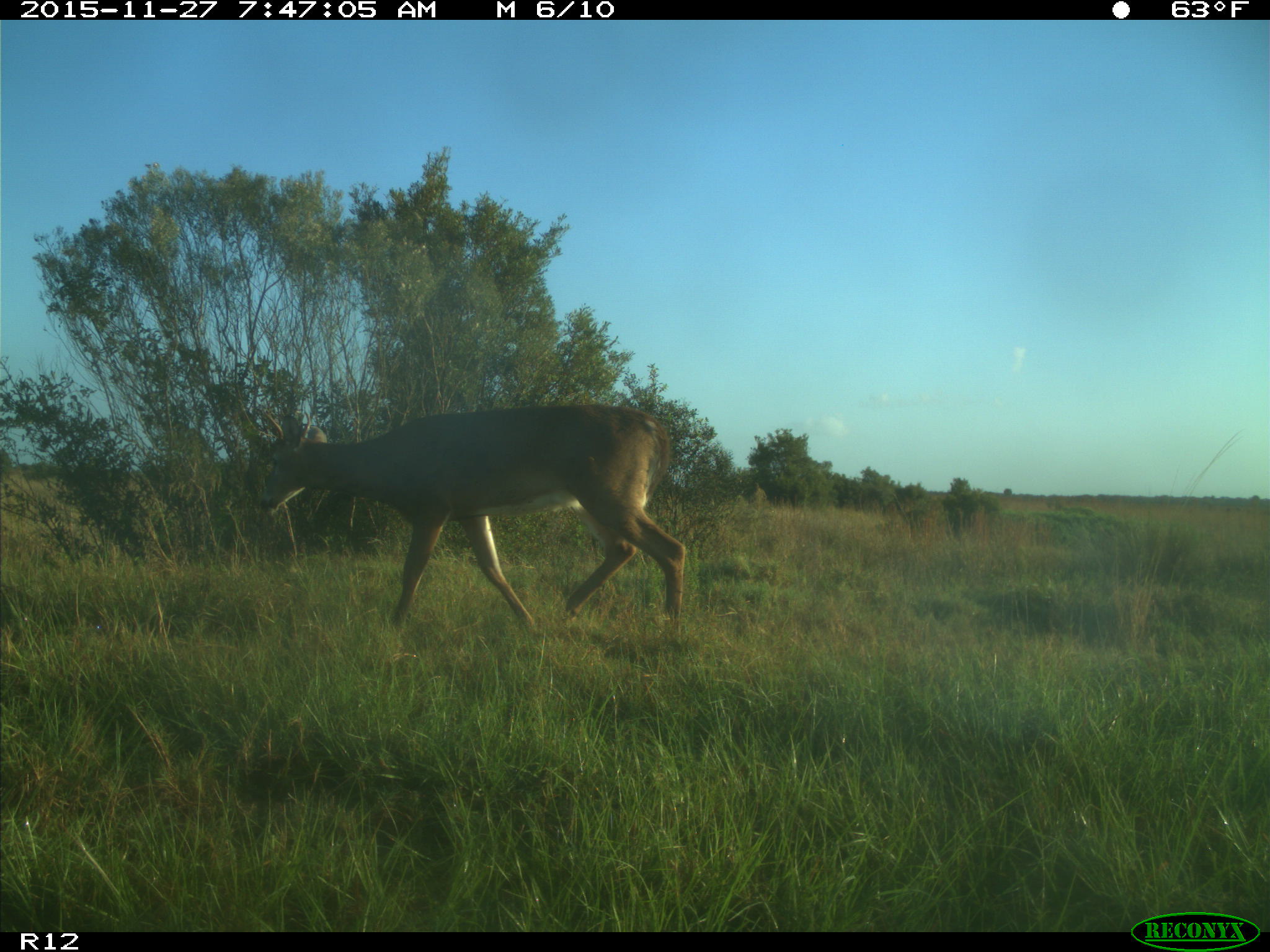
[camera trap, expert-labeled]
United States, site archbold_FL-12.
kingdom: Animalia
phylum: Chordata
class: Mammalia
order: Artiodactyla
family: Cervidae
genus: Odocoileus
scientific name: Odocoileus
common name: deer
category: unidentified deer